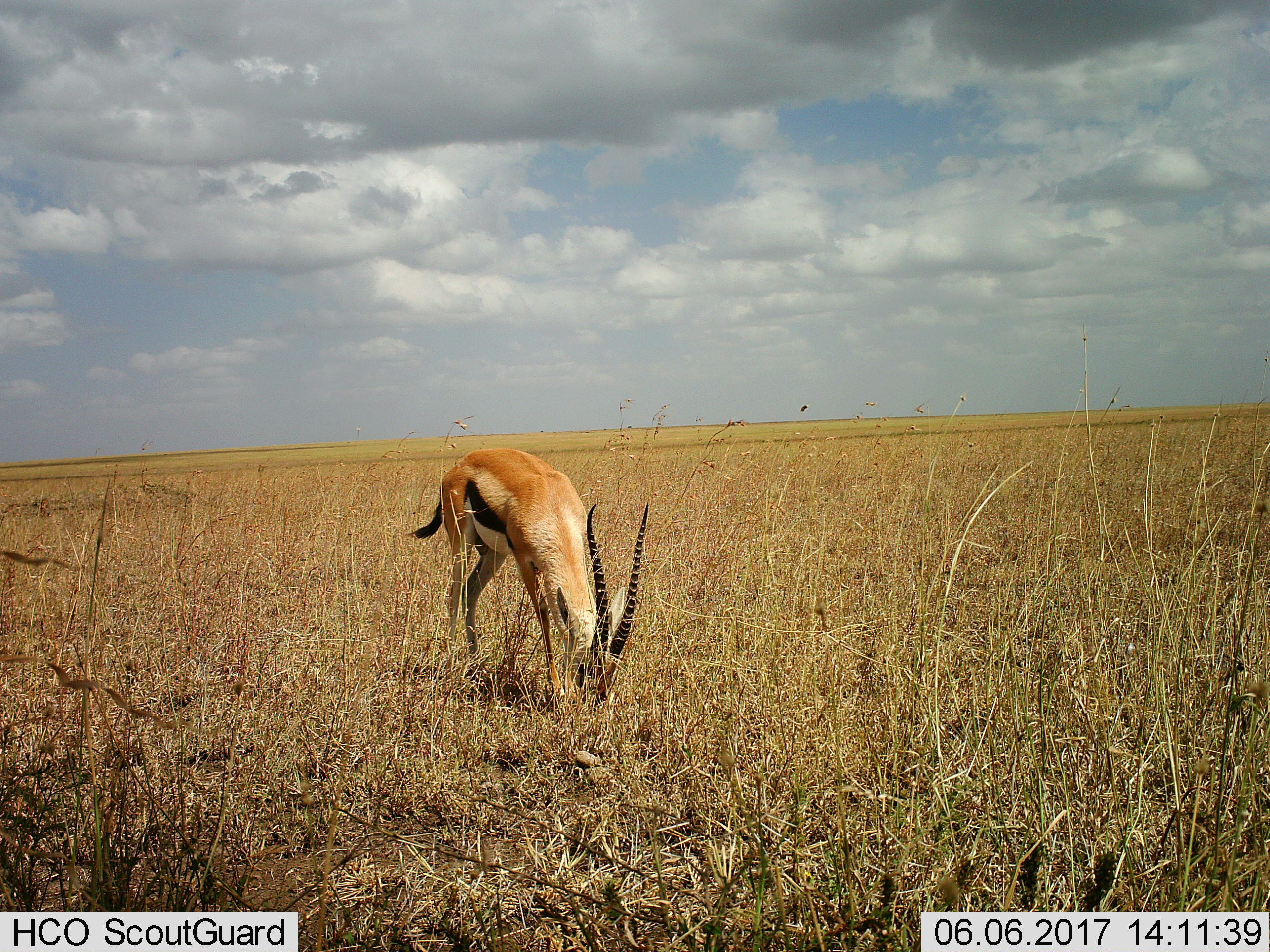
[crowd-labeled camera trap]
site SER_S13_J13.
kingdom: Animalia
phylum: Chordata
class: Mammalia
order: Artiodactyla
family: Bovidae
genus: Eudorcas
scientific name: Eudorcas thomsonii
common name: thomson's gazelle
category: gazellethomsons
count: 1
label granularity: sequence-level